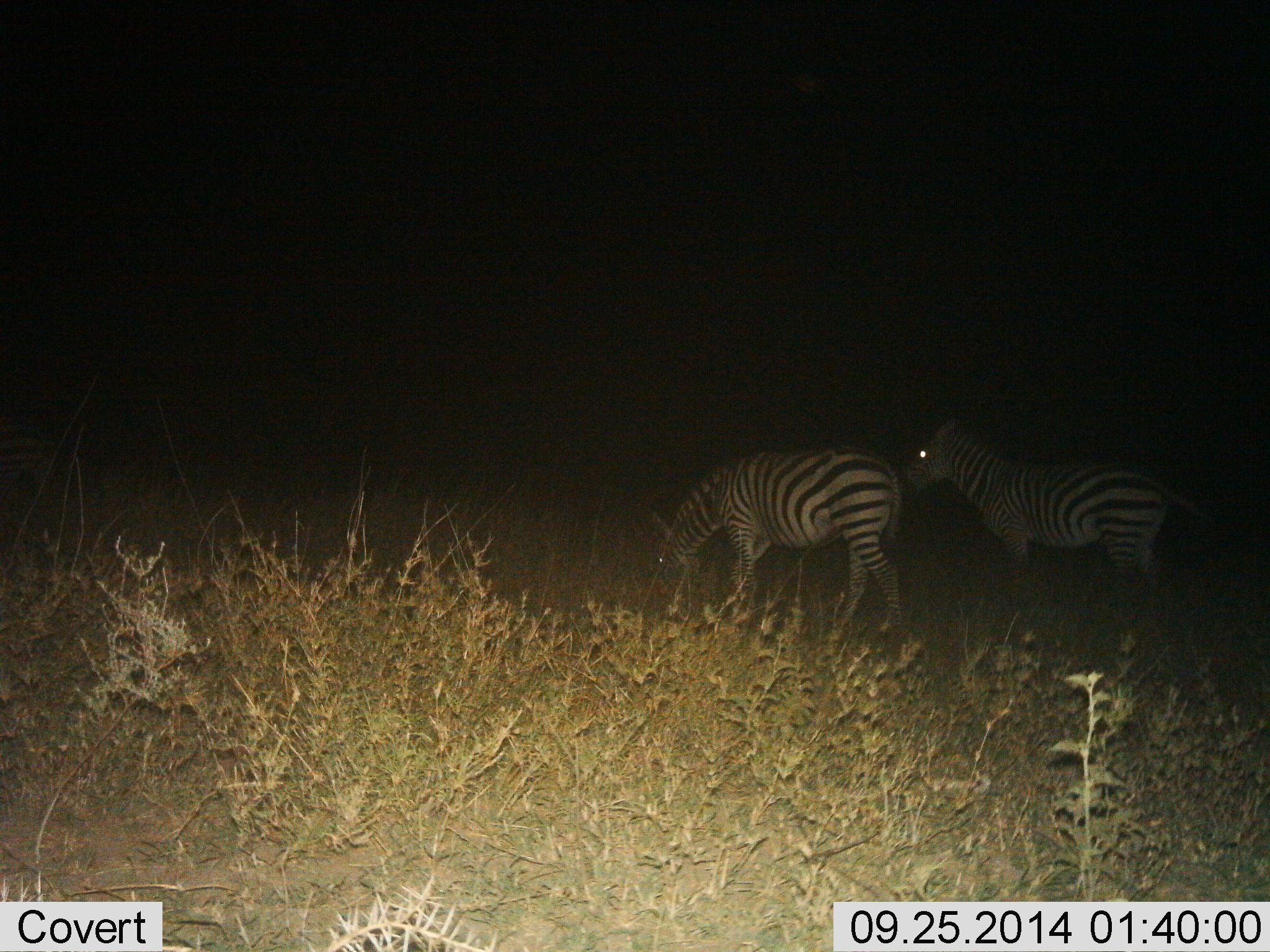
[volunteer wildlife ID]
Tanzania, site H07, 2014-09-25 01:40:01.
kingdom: Animalia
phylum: Chordata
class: Mammalia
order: Perissodactyla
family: Equidae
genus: Equus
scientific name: Equus quagga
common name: plains zebra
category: zebra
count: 2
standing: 60%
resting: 0%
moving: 20%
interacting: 0%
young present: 0%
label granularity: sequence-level